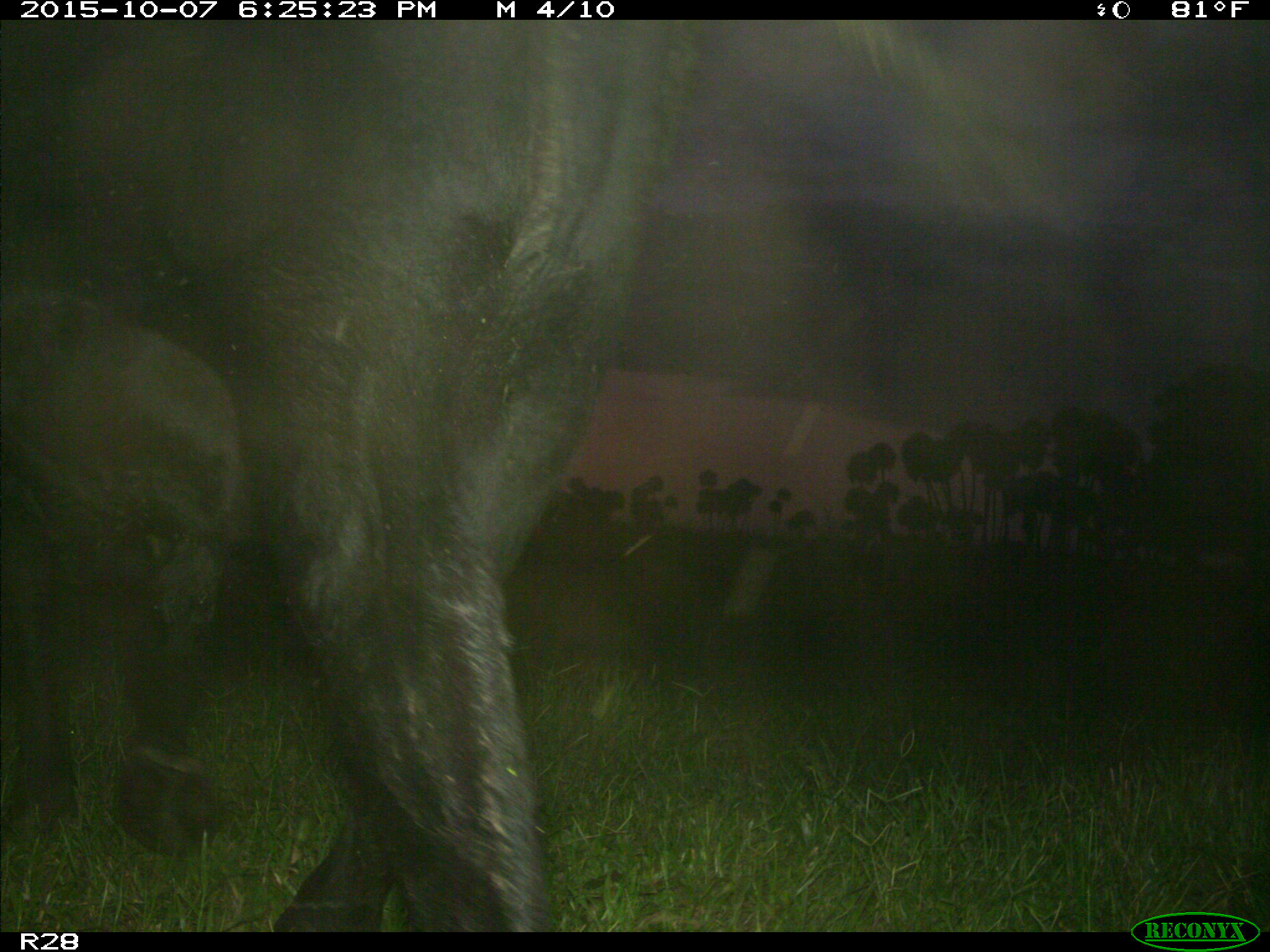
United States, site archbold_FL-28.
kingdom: Animalia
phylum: Chordata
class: Mammalia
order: Artiodactyla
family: Bovidae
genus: Bos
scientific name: Bos taurus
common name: domestic cow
Bos taurus (domestic cow).